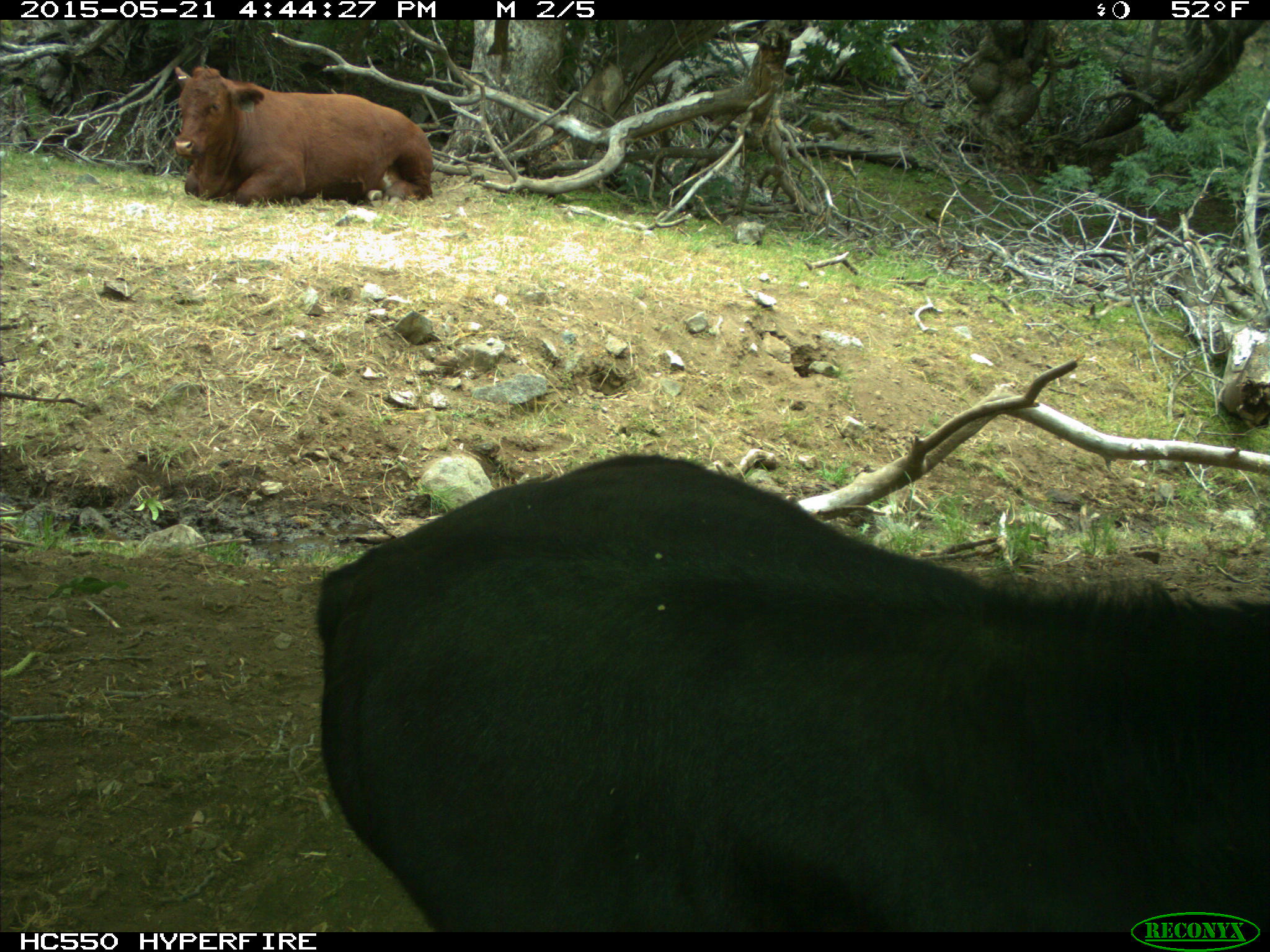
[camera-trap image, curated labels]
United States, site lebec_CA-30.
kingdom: Animalia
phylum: Chordata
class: Mammalia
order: Artiodactyla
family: Bovidae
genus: Bos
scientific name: Bos taurus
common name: domestic cow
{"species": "Bos taurus (domestic cow)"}